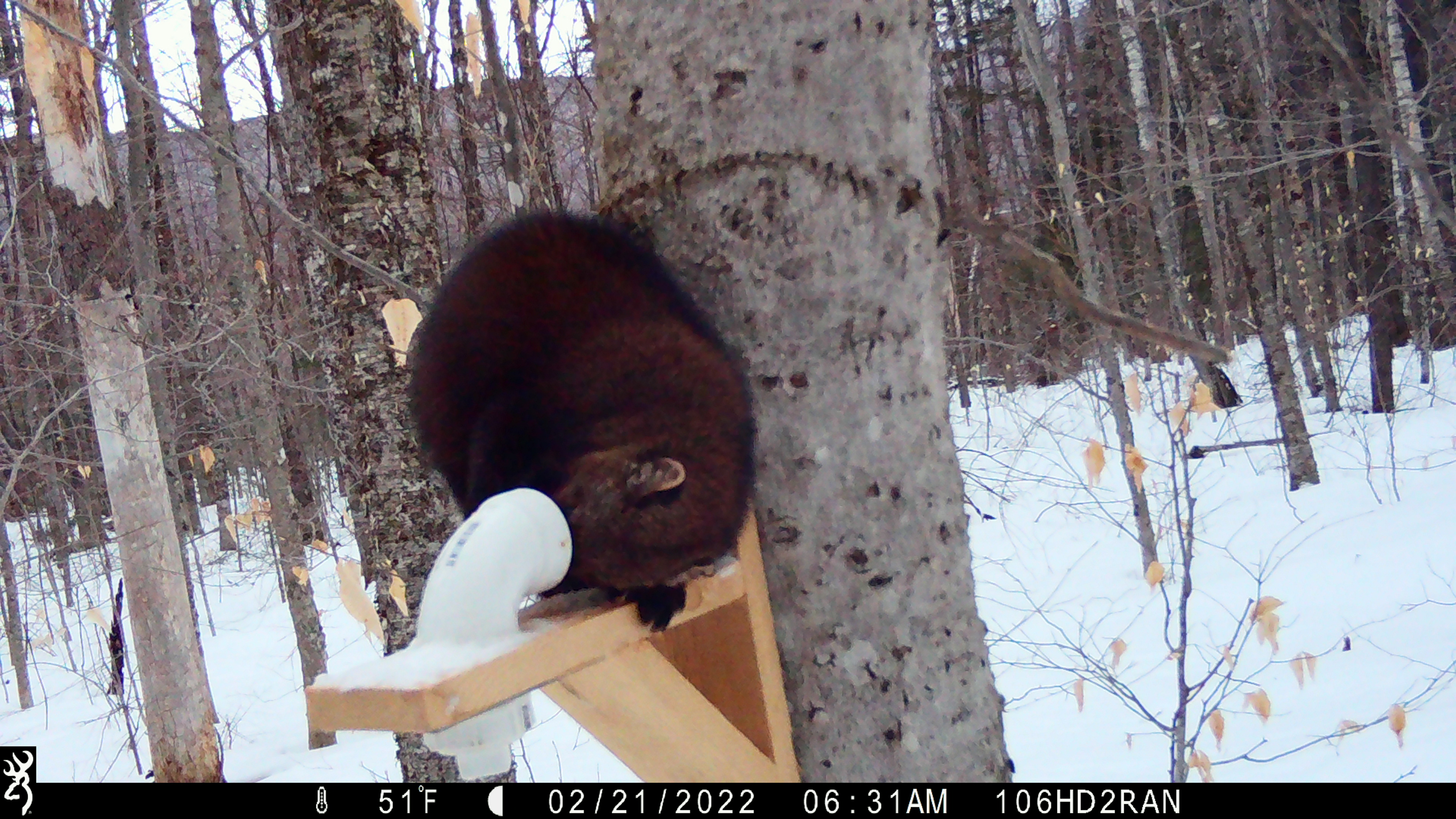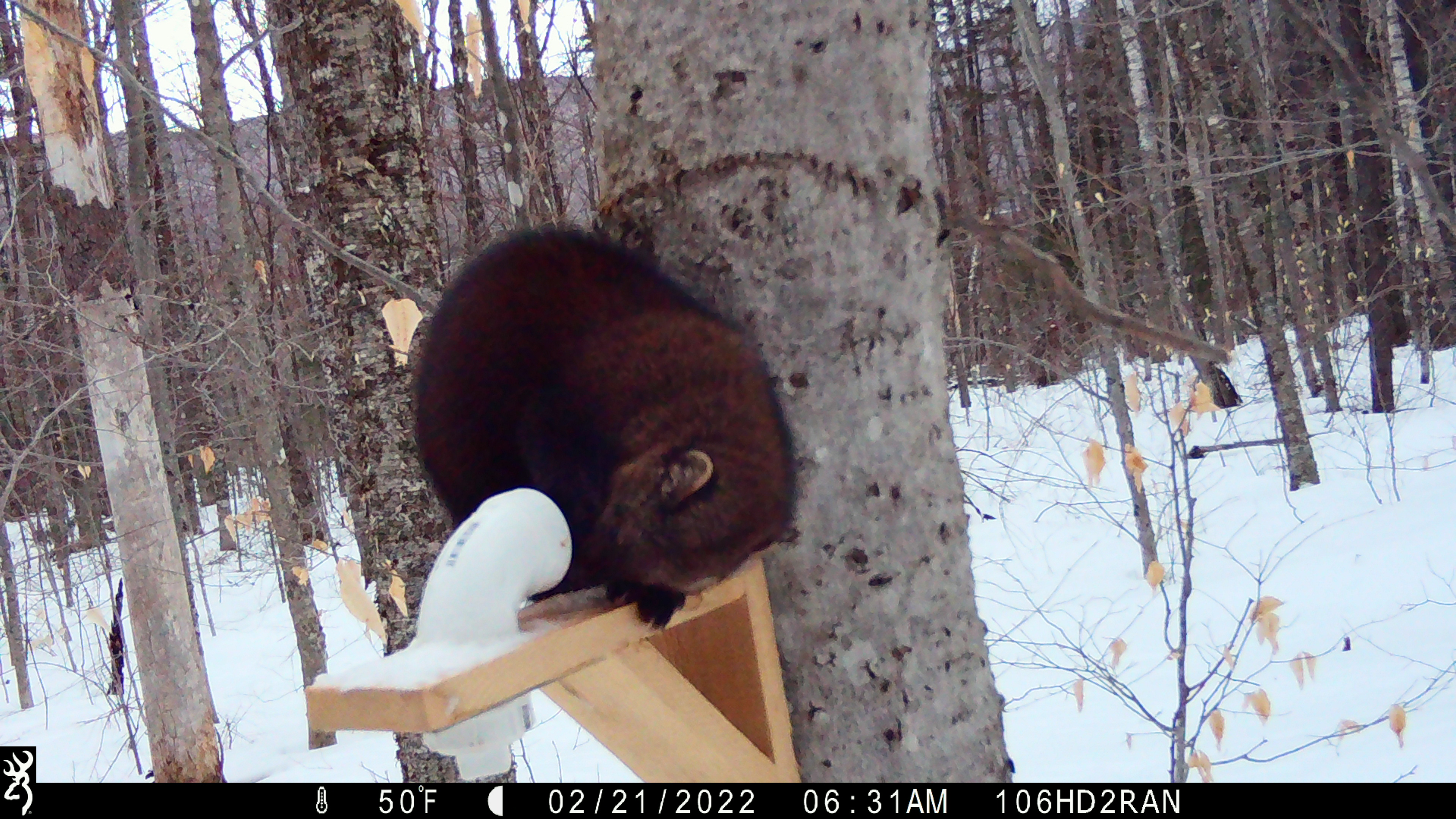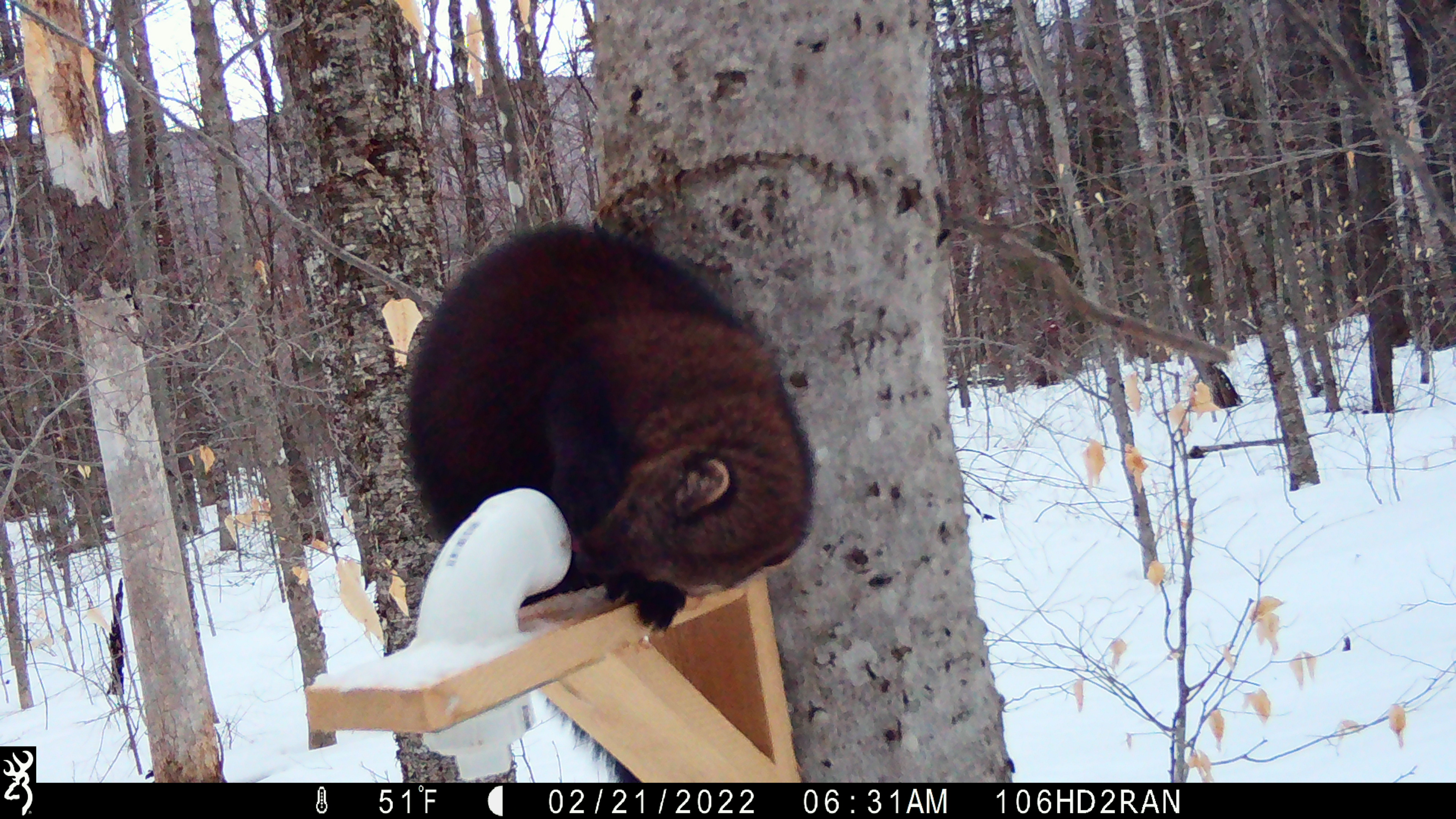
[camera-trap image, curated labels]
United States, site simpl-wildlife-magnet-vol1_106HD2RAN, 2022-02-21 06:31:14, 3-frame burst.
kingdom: Animalia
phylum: Chordata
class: Mammalia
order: Carnivora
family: Mustelidae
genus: Pekania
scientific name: Pekania pennanti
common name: fisher